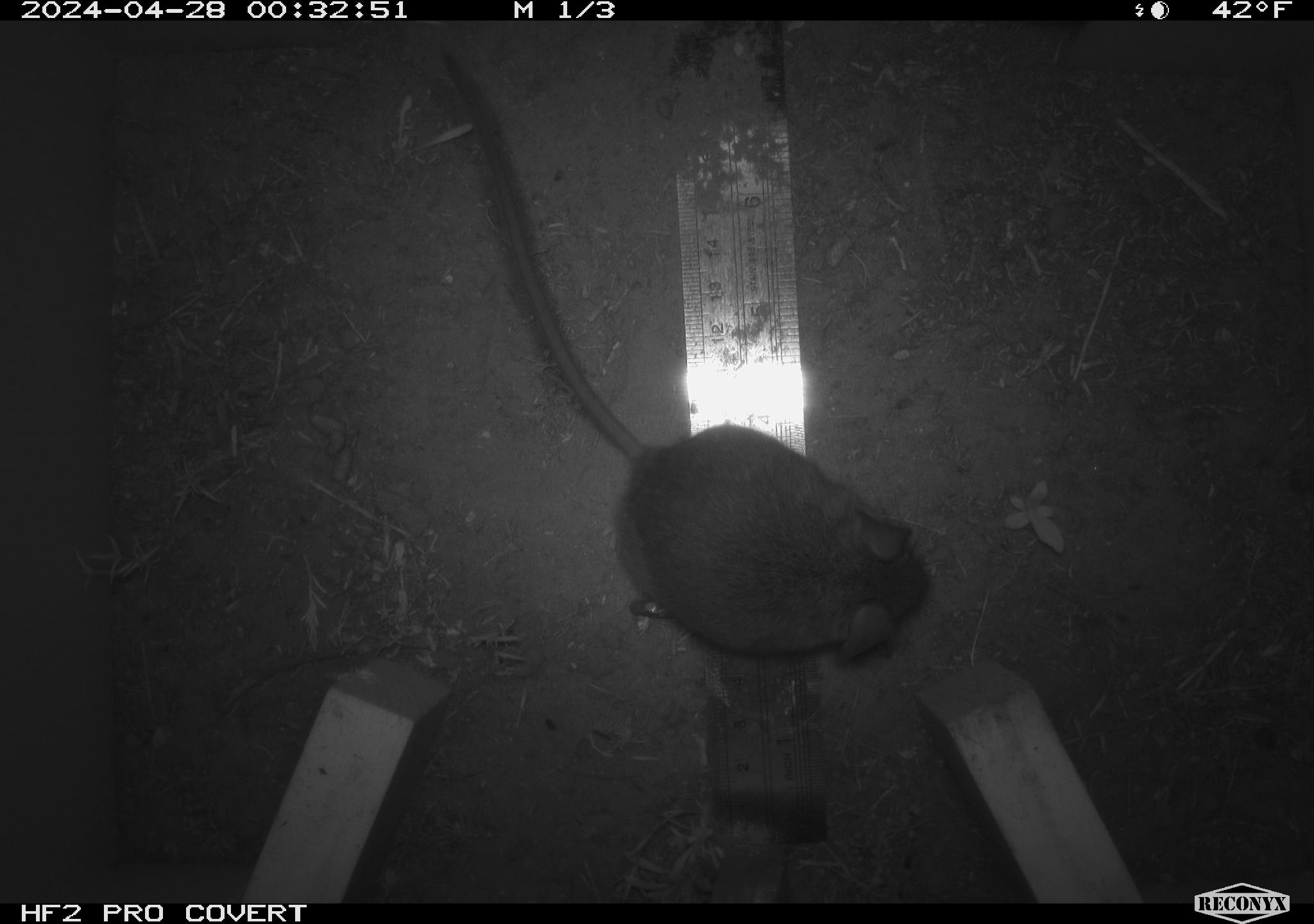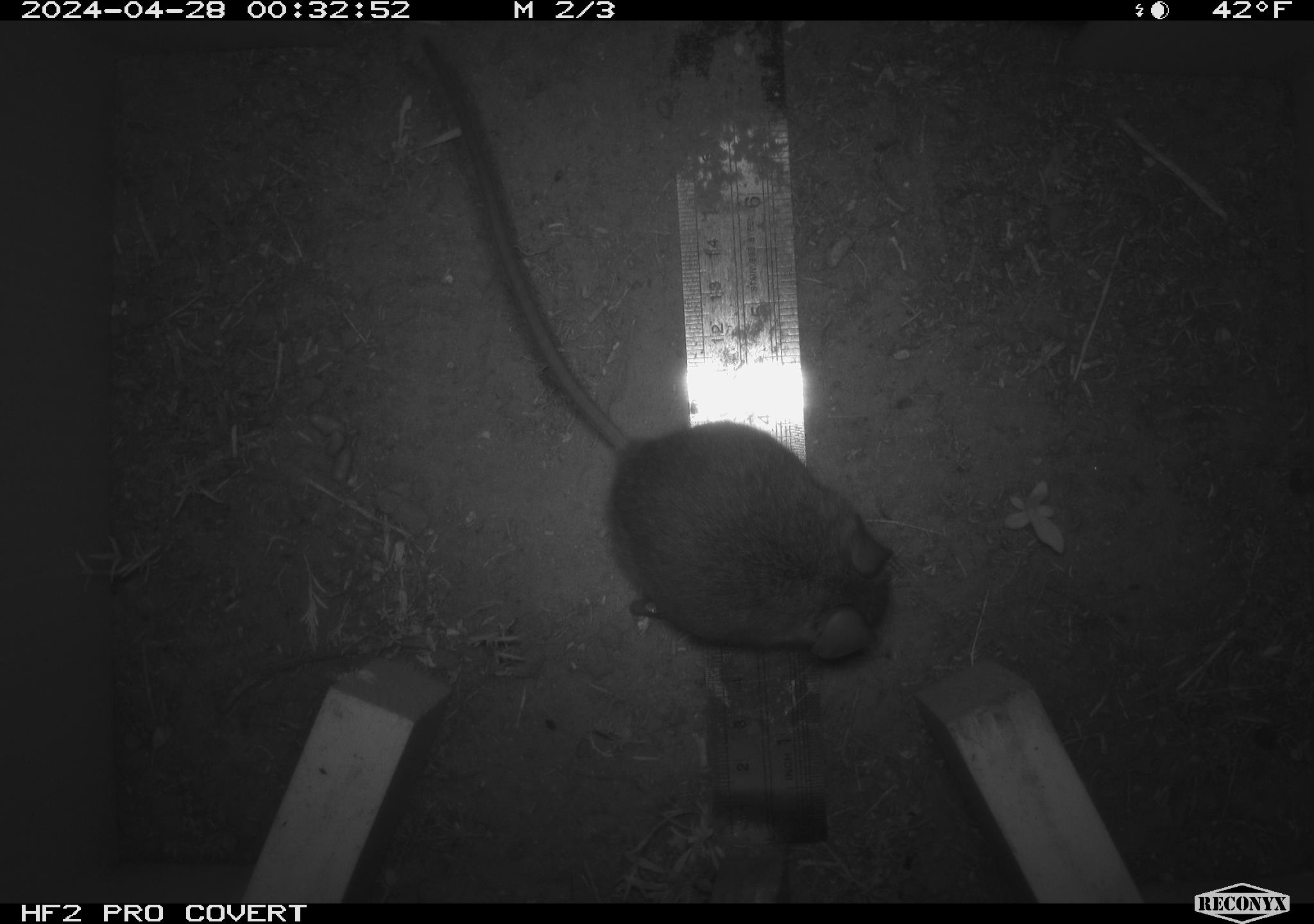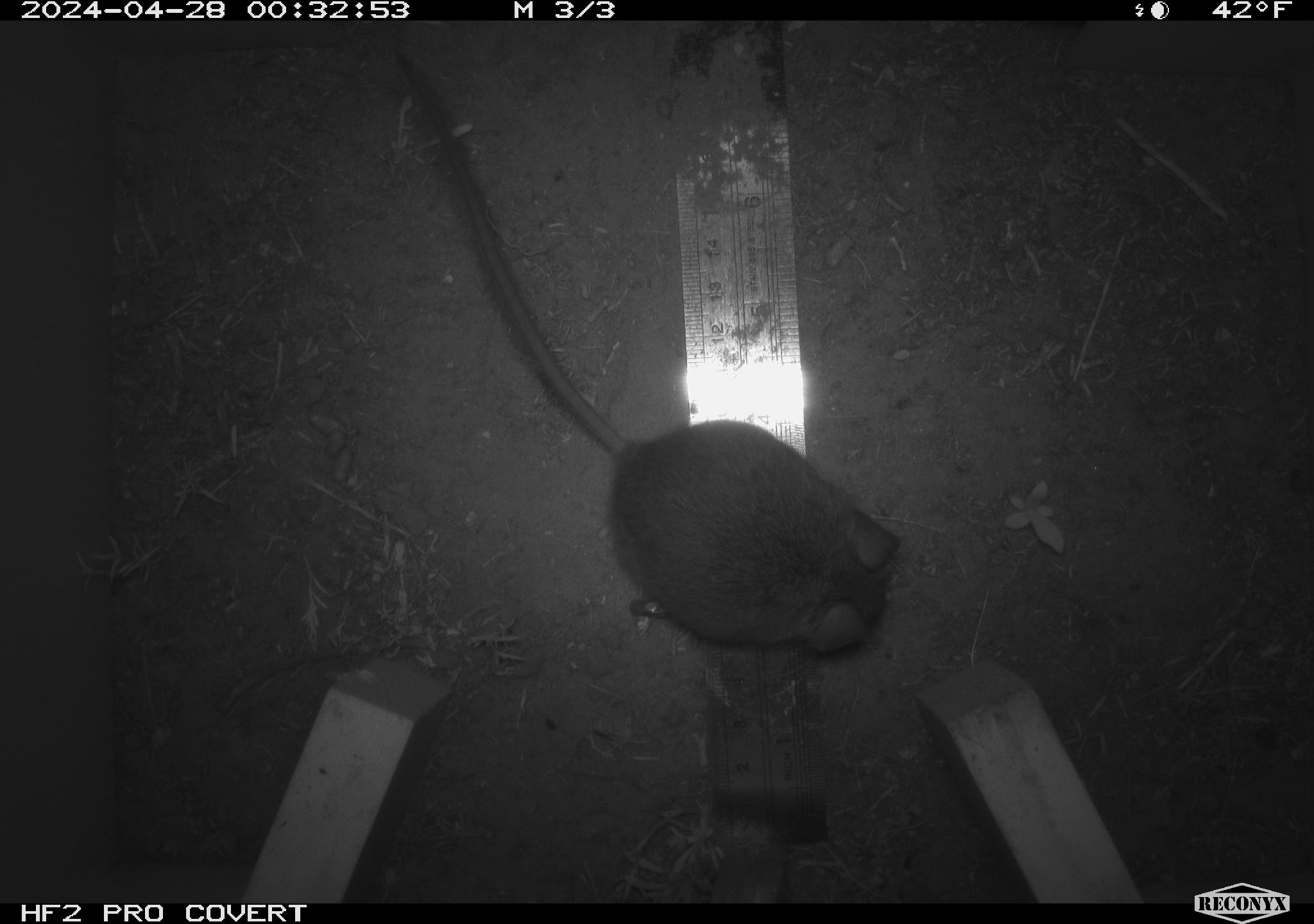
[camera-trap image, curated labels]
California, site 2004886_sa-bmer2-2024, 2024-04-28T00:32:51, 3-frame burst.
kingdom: Animalia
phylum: Chordata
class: Mammalia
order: Rodentia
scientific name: Rodentia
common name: woodrat or rat or mouse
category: woodrat or rat or mouse species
Woodrat or rat or mouse species (woodrat or rat or mouse) (Rodentia).